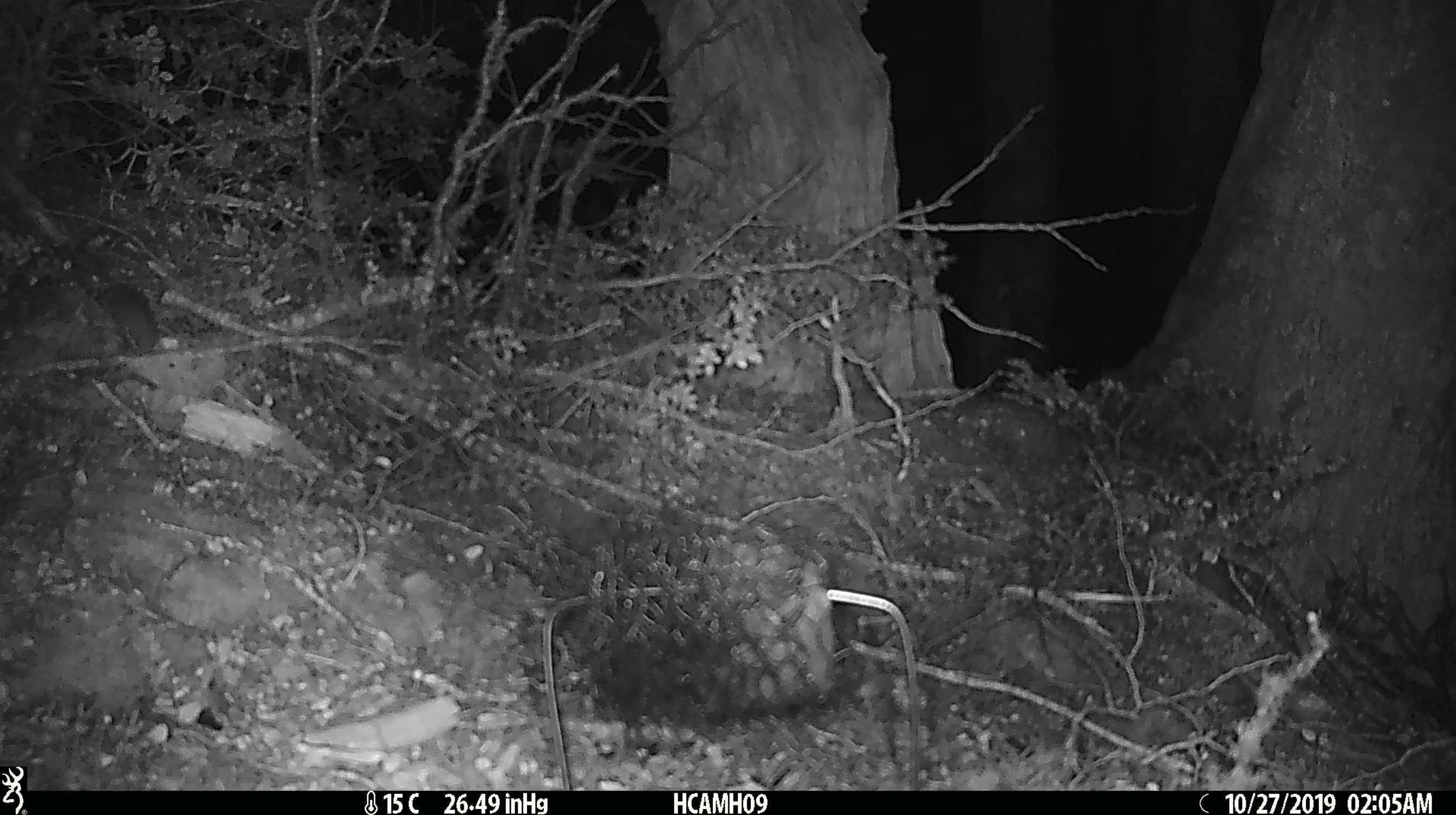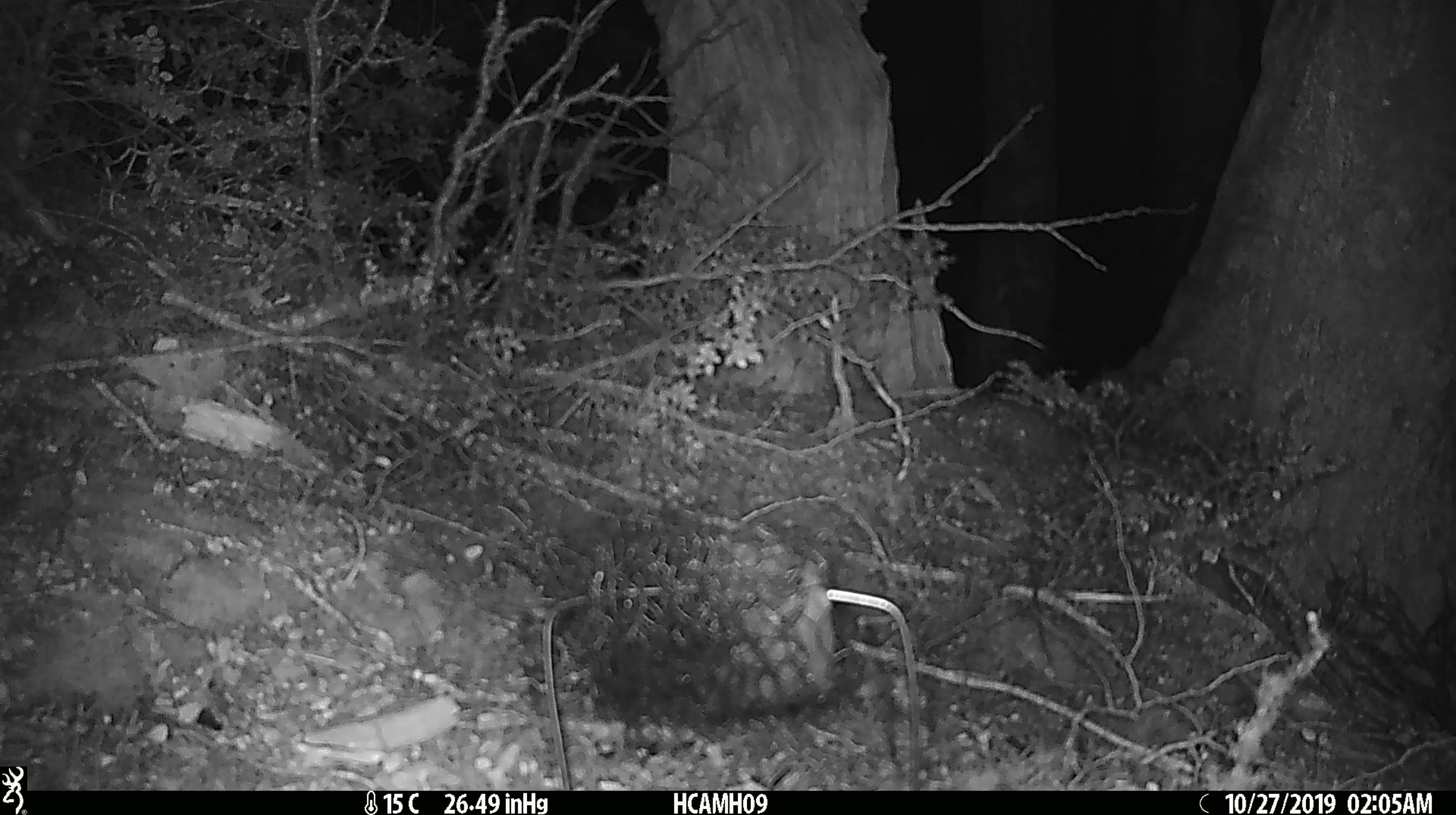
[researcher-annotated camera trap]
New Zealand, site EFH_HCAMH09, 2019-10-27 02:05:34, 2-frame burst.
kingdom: Animalia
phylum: Chordata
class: Mammalia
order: Rodentia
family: Muridae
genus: Mus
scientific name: Mus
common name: mouse